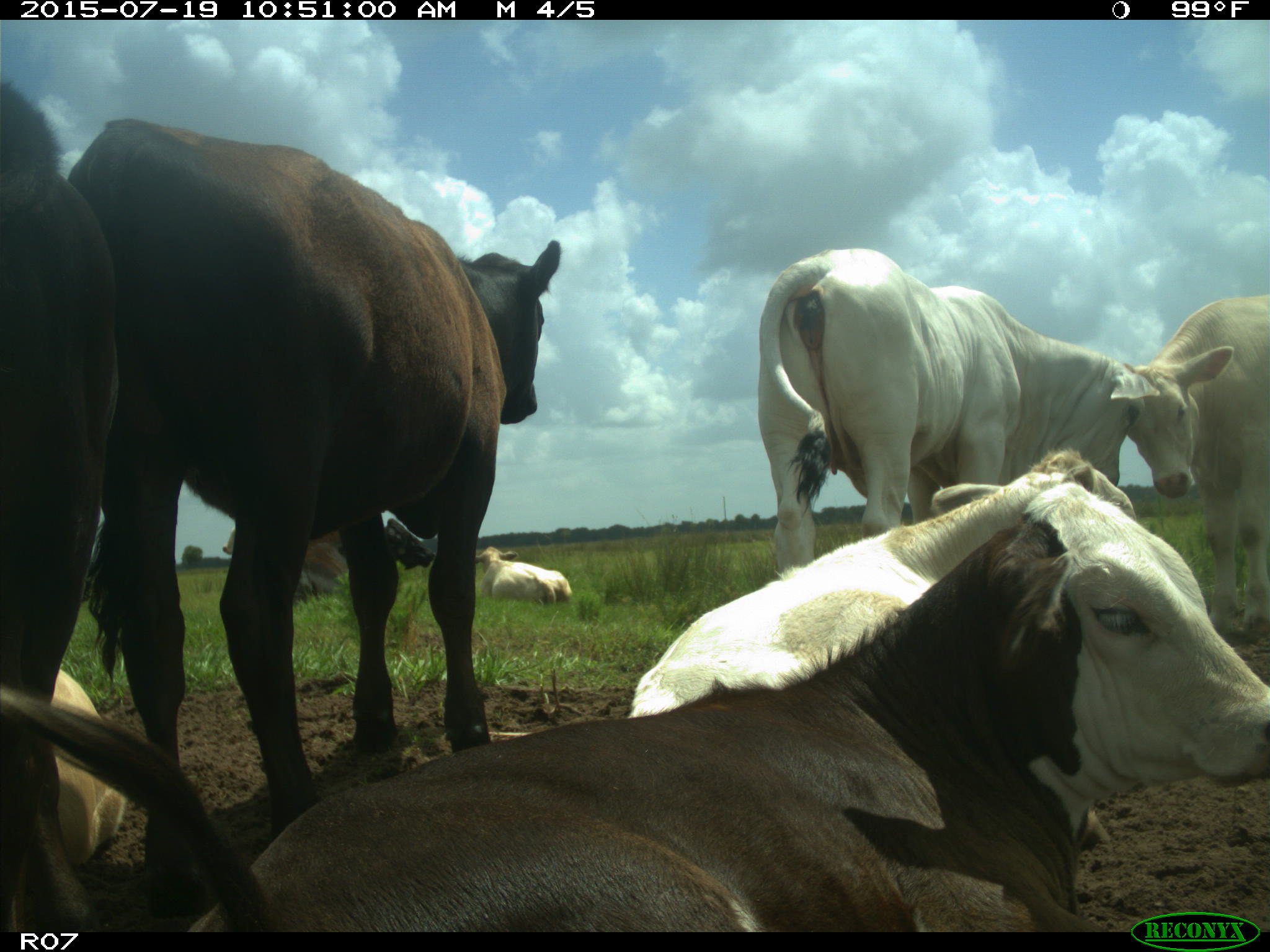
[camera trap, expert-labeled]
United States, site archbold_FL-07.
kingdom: Animalia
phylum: Chordata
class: Mammalia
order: Artiodactyla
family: Bovidae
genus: Bos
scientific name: Bos taurus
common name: domestic cow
Bos taurus (domestic cow).